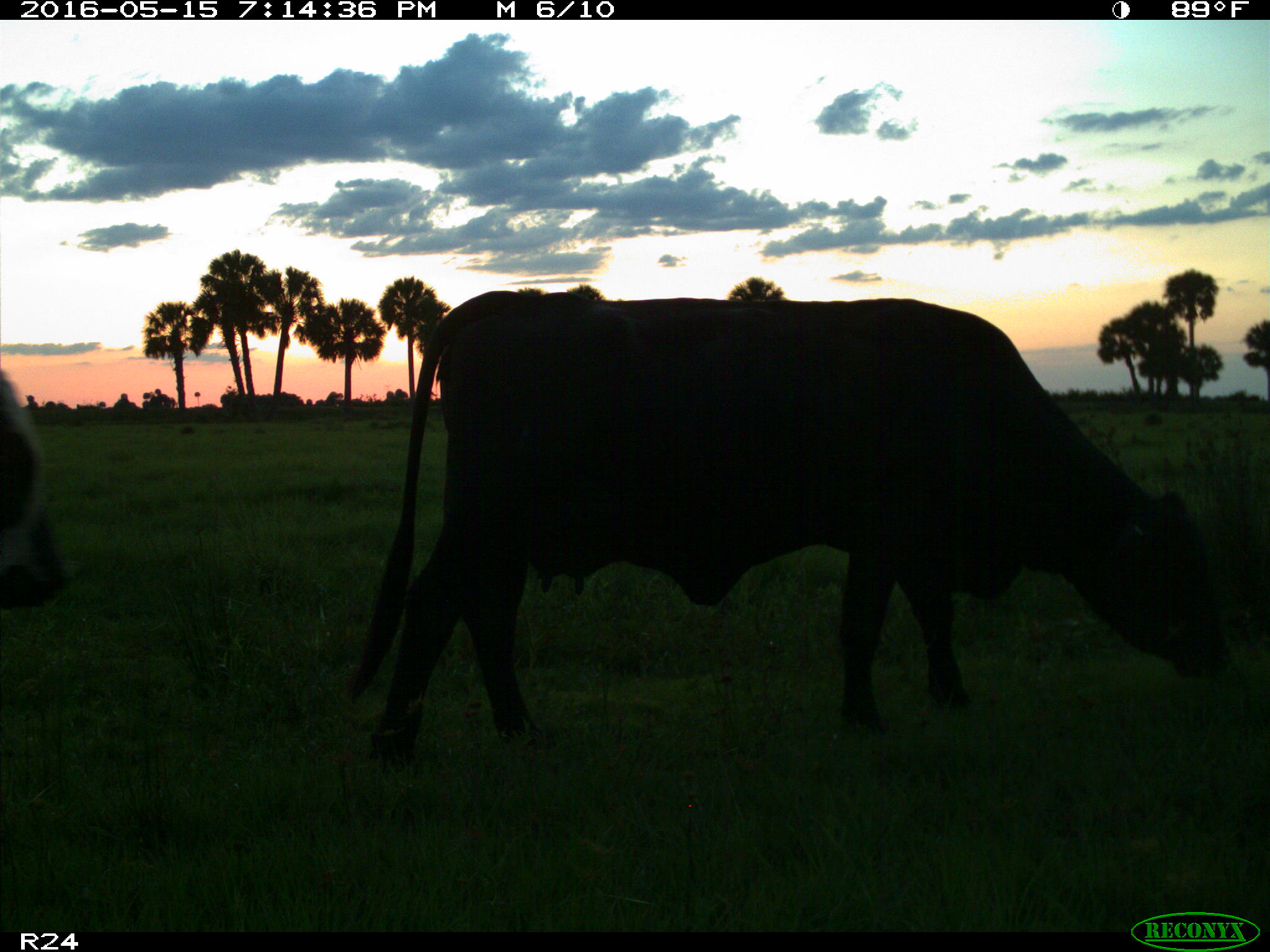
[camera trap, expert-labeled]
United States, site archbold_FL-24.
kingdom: Animalia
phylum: Chordata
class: Mammalia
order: Artiodactyla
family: Bovidae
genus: Bos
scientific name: Bos taurus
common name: domestic cow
Bos taurus (domestic cow).